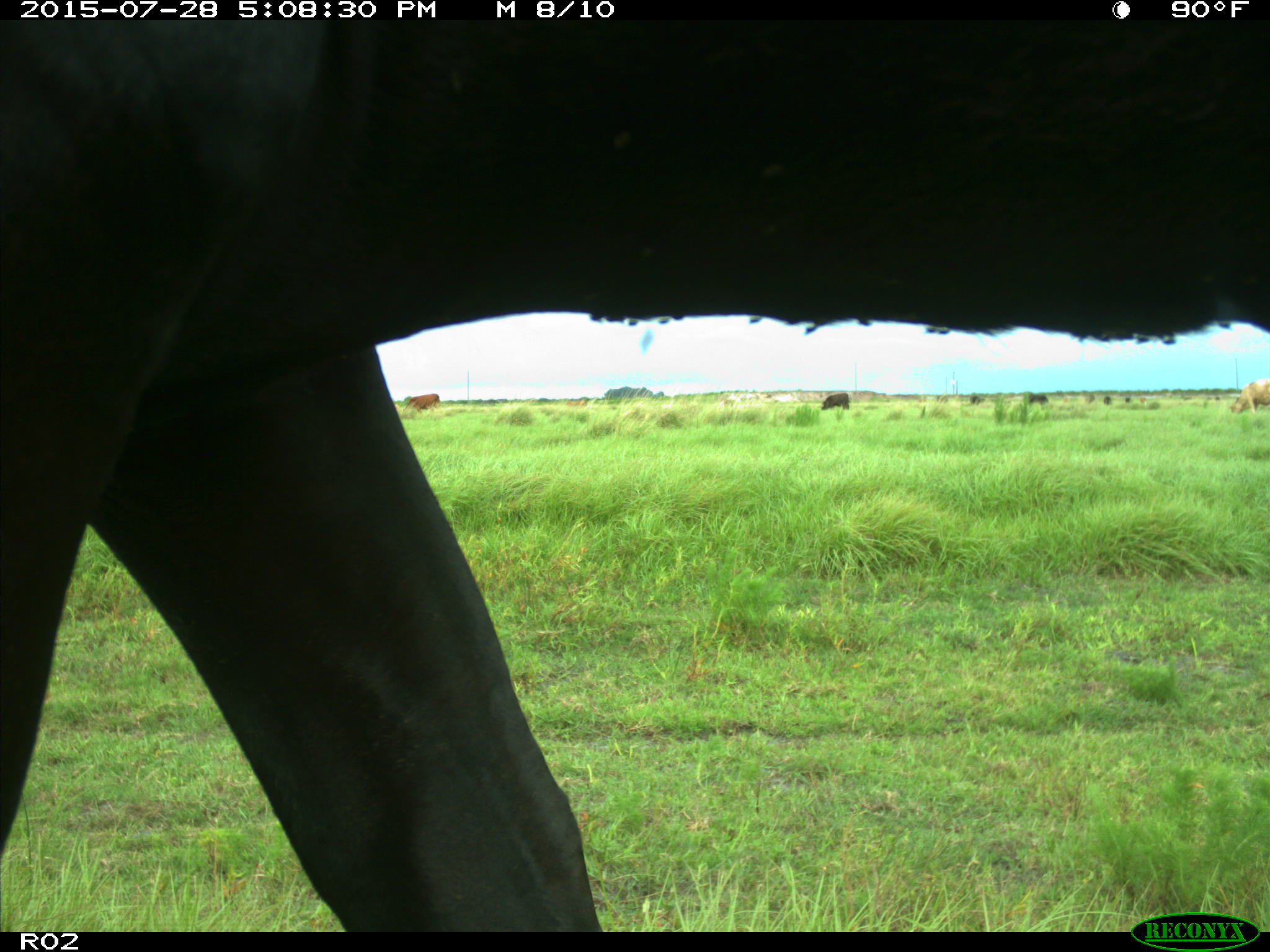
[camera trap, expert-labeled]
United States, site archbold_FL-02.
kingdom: Animalia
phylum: Chordata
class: Mammalia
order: Artiodactyla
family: Bovidae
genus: Bos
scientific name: Bos taurus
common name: domestic cow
Bos taurus (domestic cow).